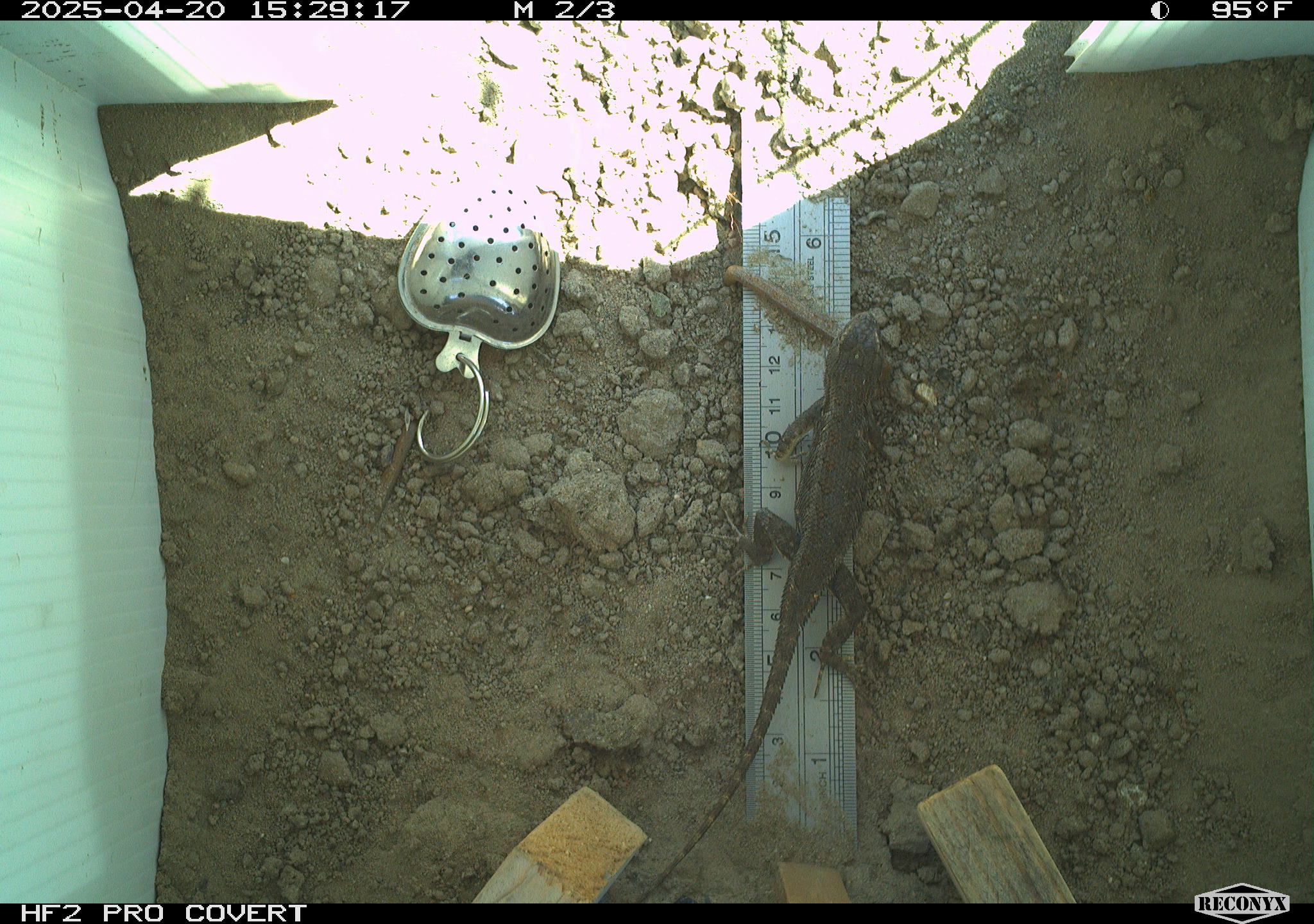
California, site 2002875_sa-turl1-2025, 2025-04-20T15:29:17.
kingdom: Animalia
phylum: Chordata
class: Reptilia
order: Squamata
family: Phrynosomatidae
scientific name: Phrynosomatidae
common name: north american spiny lizards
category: sceloporus/uta species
Sceloporus/uta species (north american spiny lizards) (Phrynosomatidae).